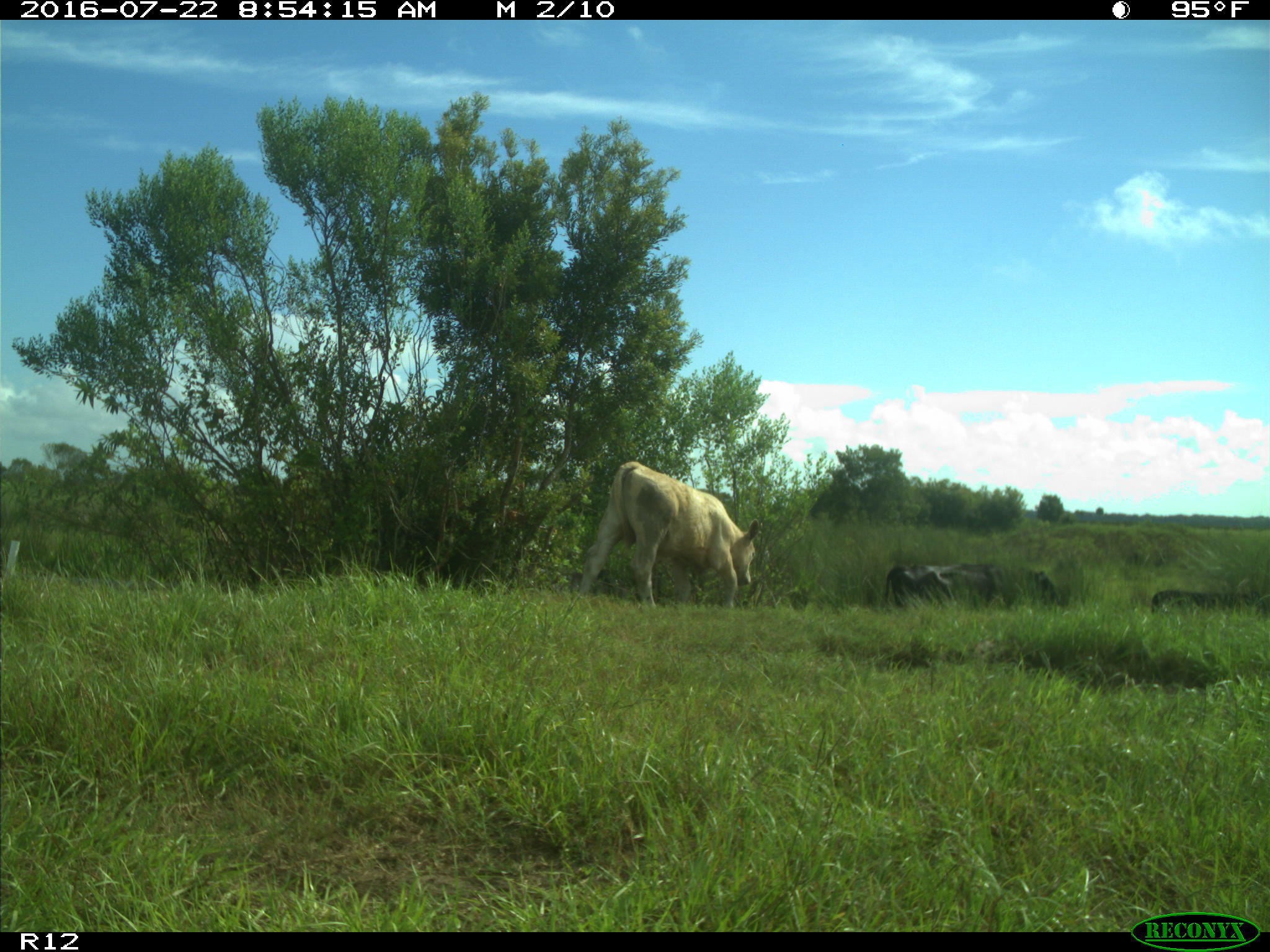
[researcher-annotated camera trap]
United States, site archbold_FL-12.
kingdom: Animalia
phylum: Chordata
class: Mammalia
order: Artiodactyla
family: Bovidae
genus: Bos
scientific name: Bos taurus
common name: domestic cow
Bos taurus (domestic cow).